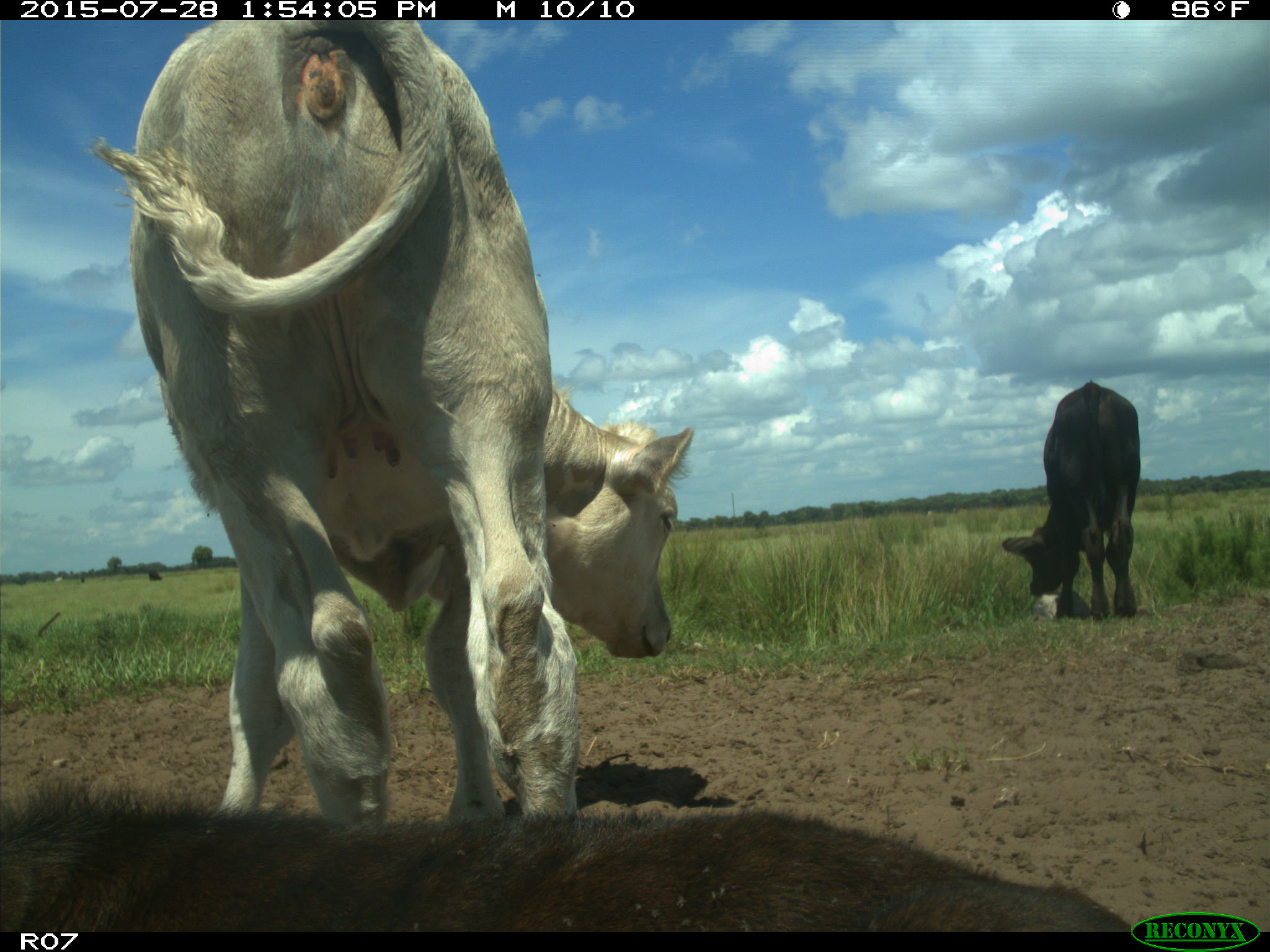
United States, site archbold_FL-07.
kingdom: Animalia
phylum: Chordata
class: Mammalia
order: Artiodactyla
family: Bovidae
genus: Bos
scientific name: Bos taurus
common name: domestic cow